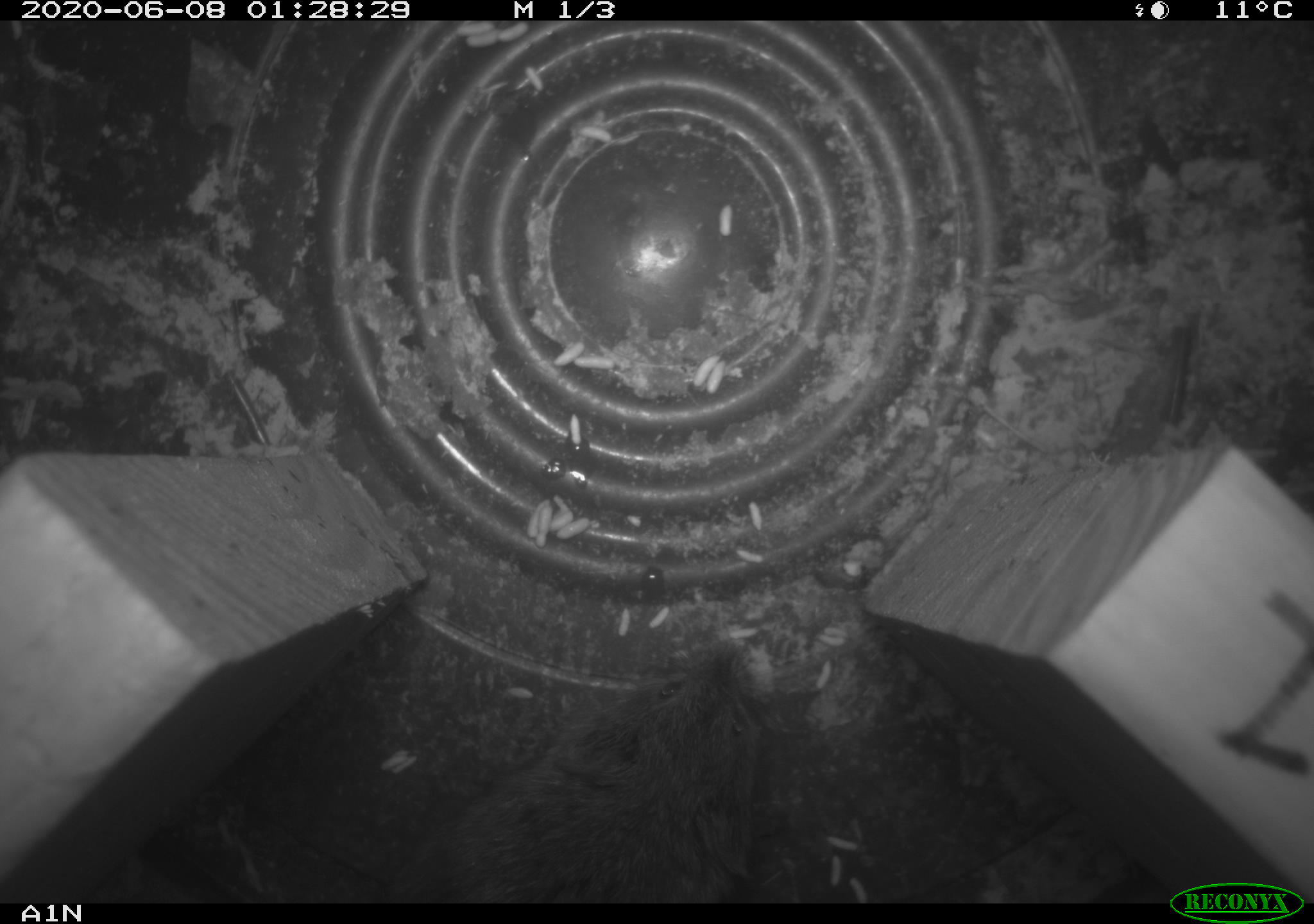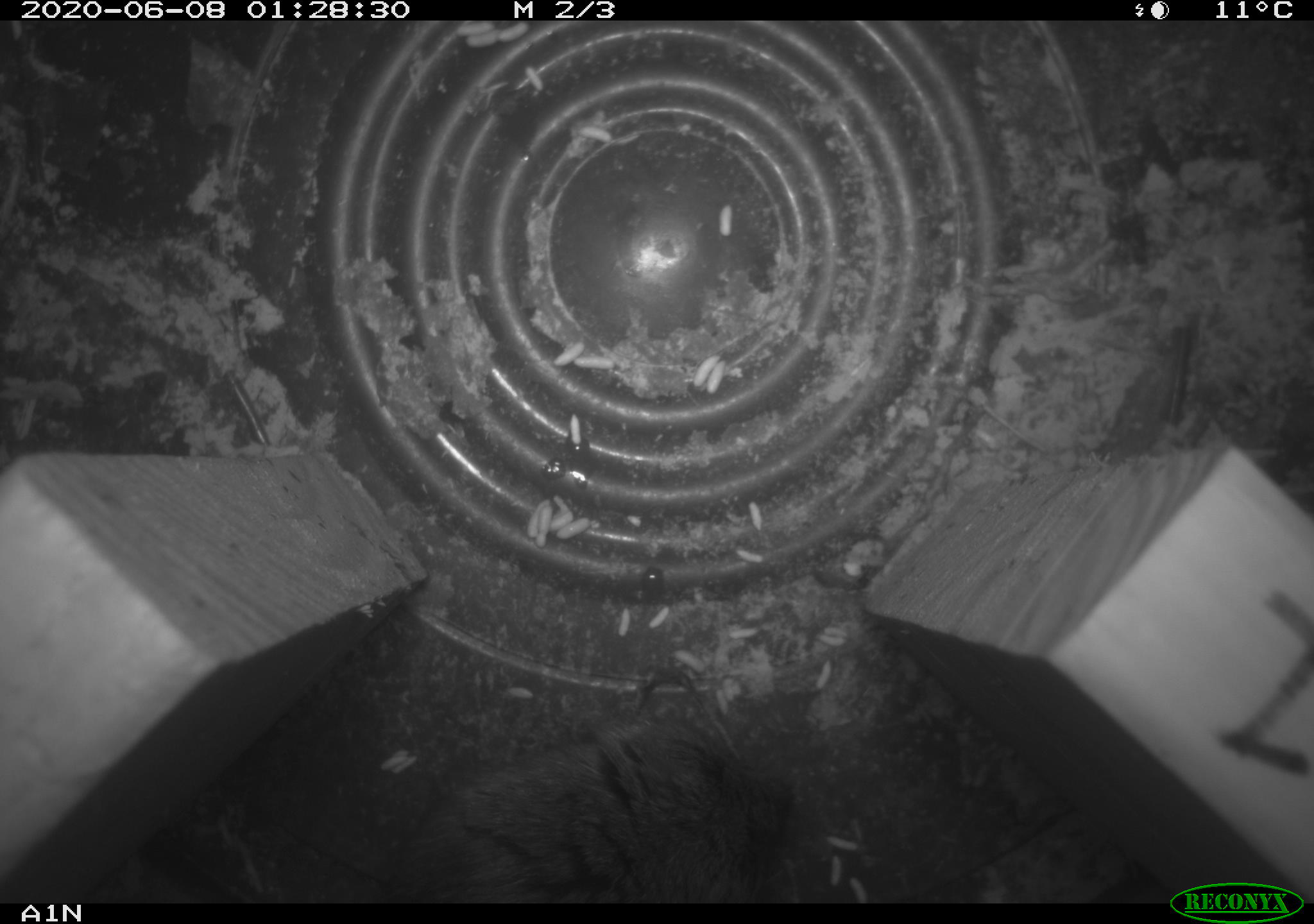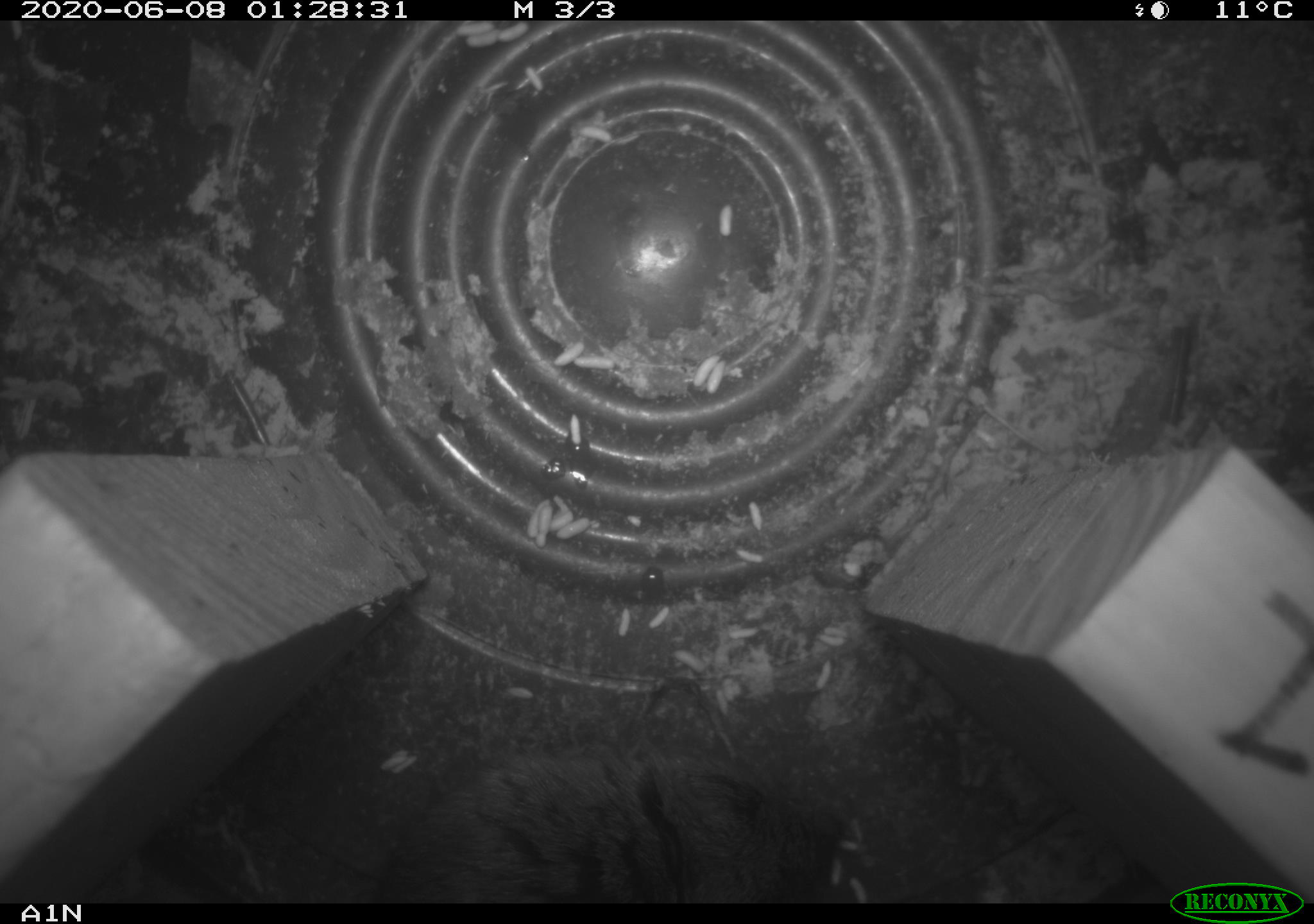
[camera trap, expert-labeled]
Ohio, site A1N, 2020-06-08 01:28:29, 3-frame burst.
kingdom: Animalia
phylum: Chordata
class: Mammalia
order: Rodentia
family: Cricetidae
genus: Microtus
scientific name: Microtus pennsylvanicus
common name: meadow vole